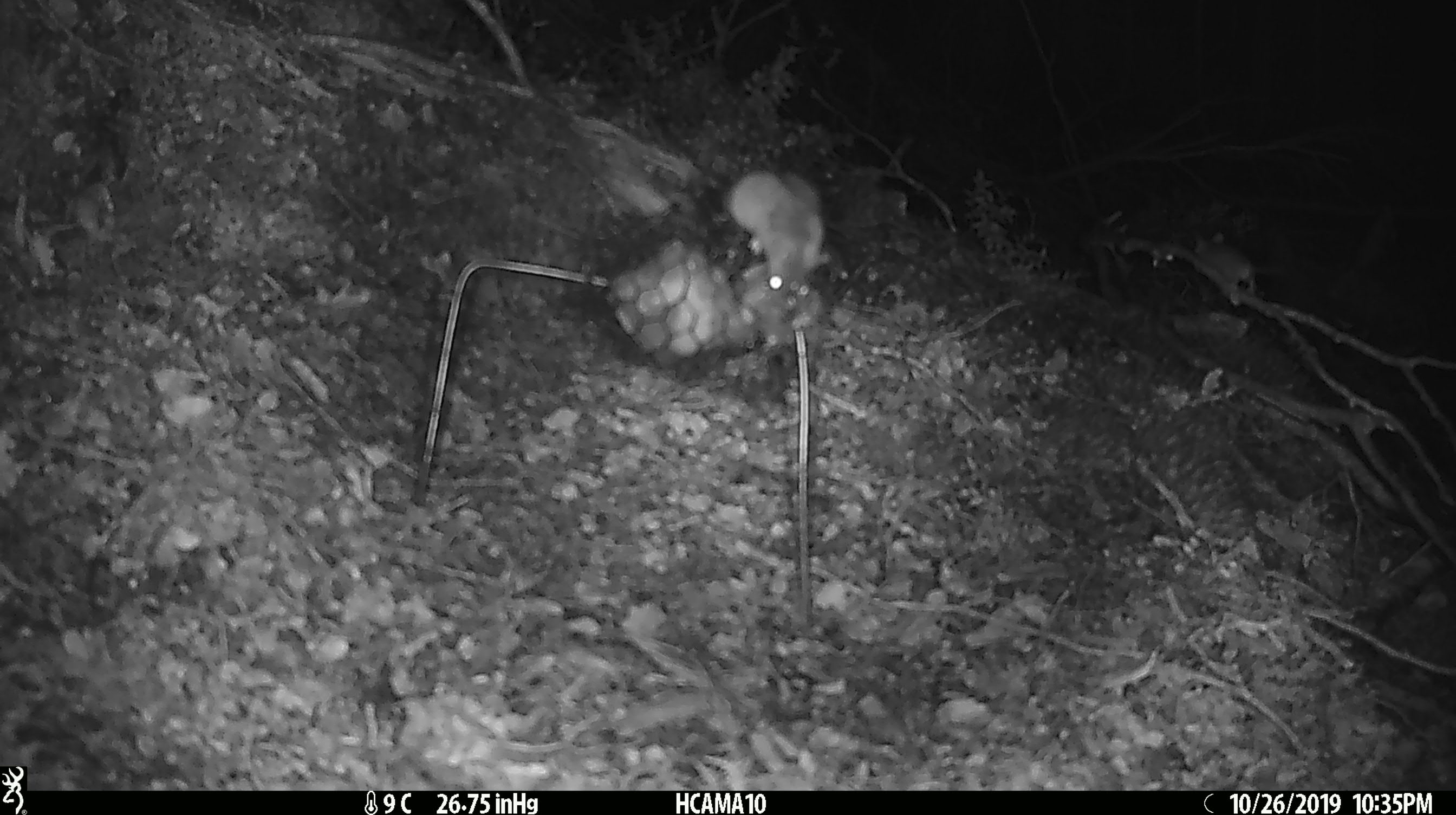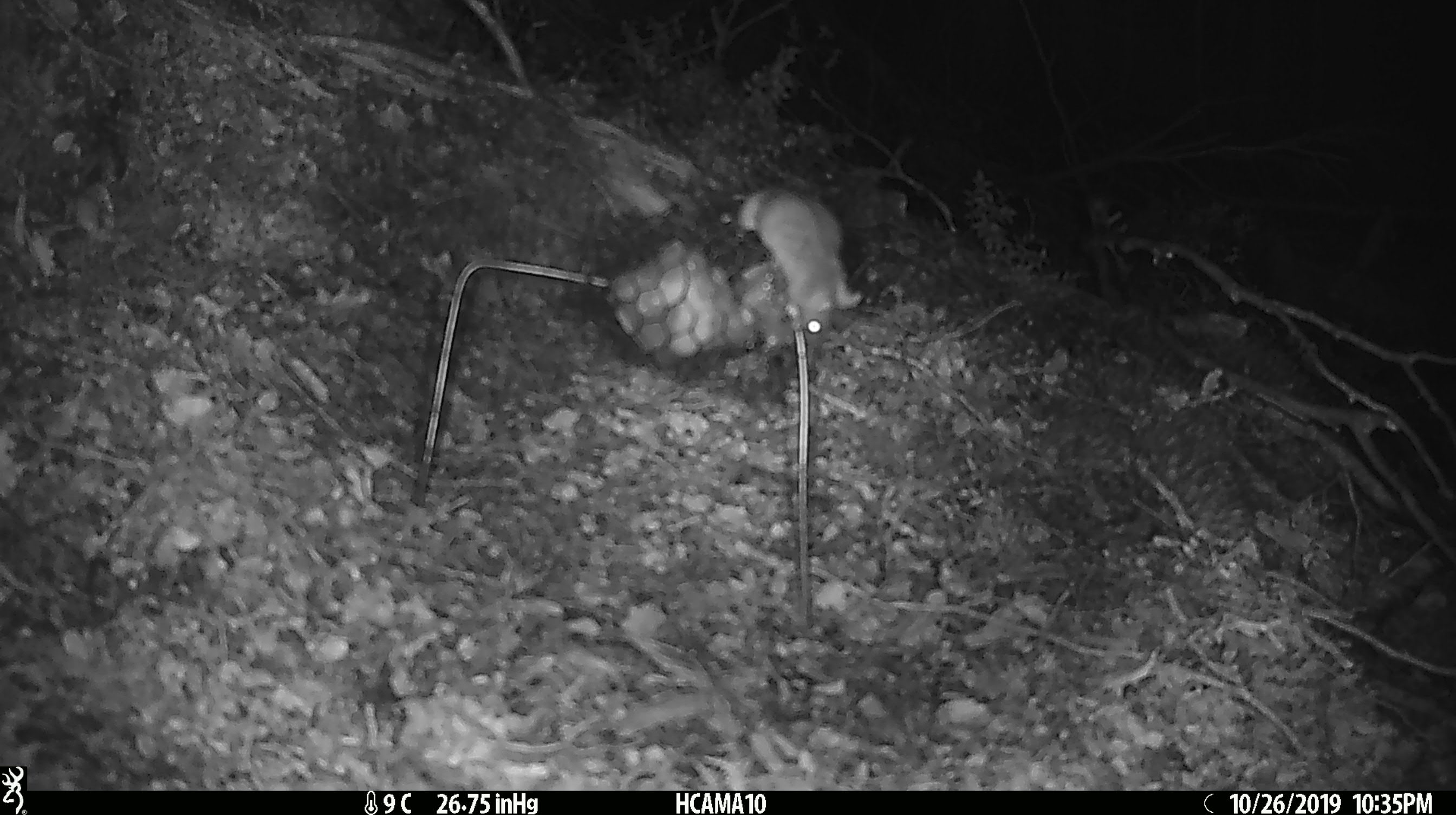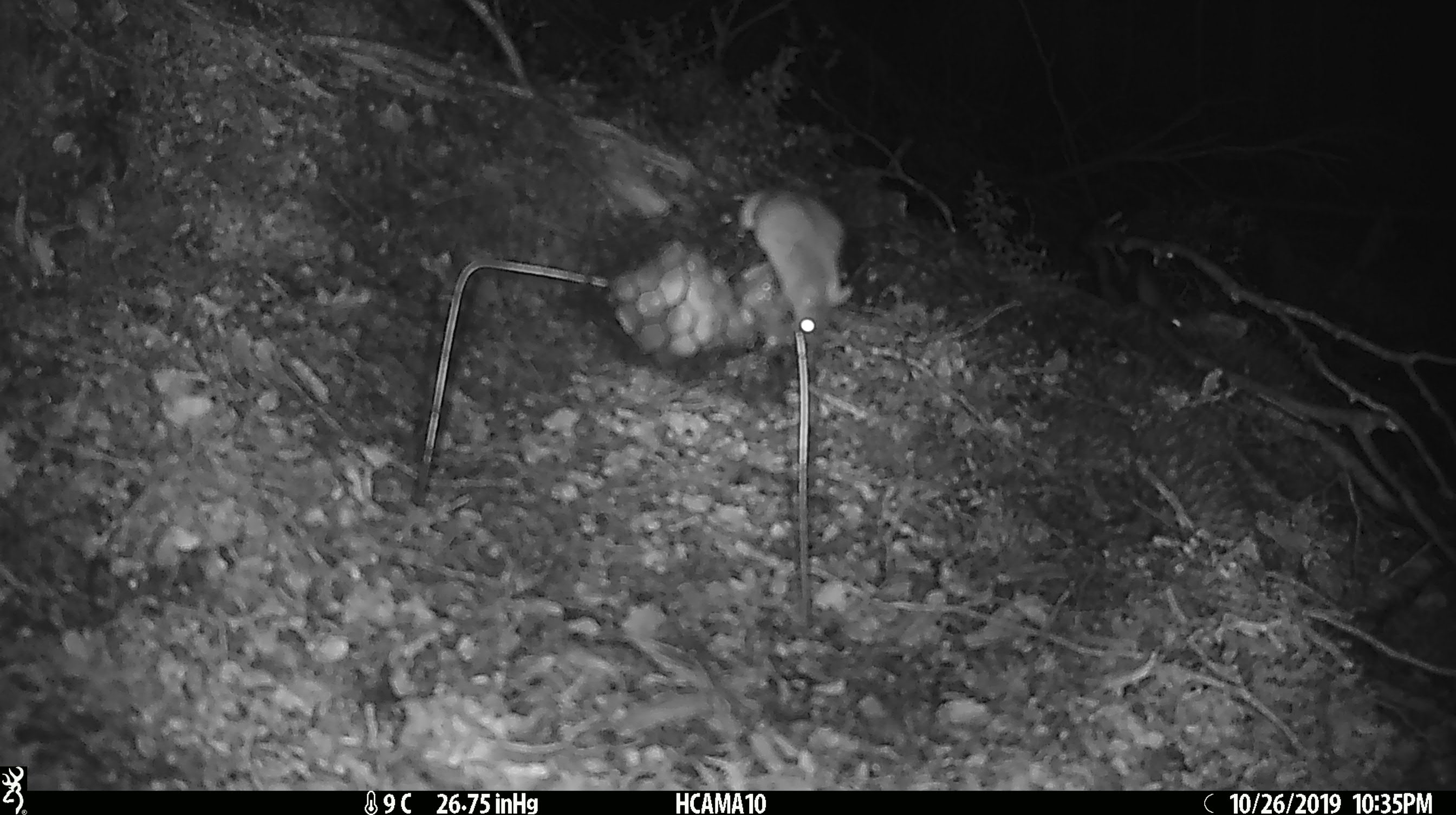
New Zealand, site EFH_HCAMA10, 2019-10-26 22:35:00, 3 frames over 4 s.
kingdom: Animalia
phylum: Chordata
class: Mammalia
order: Rodentia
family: Muridae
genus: Mus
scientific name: Mus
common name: mouse